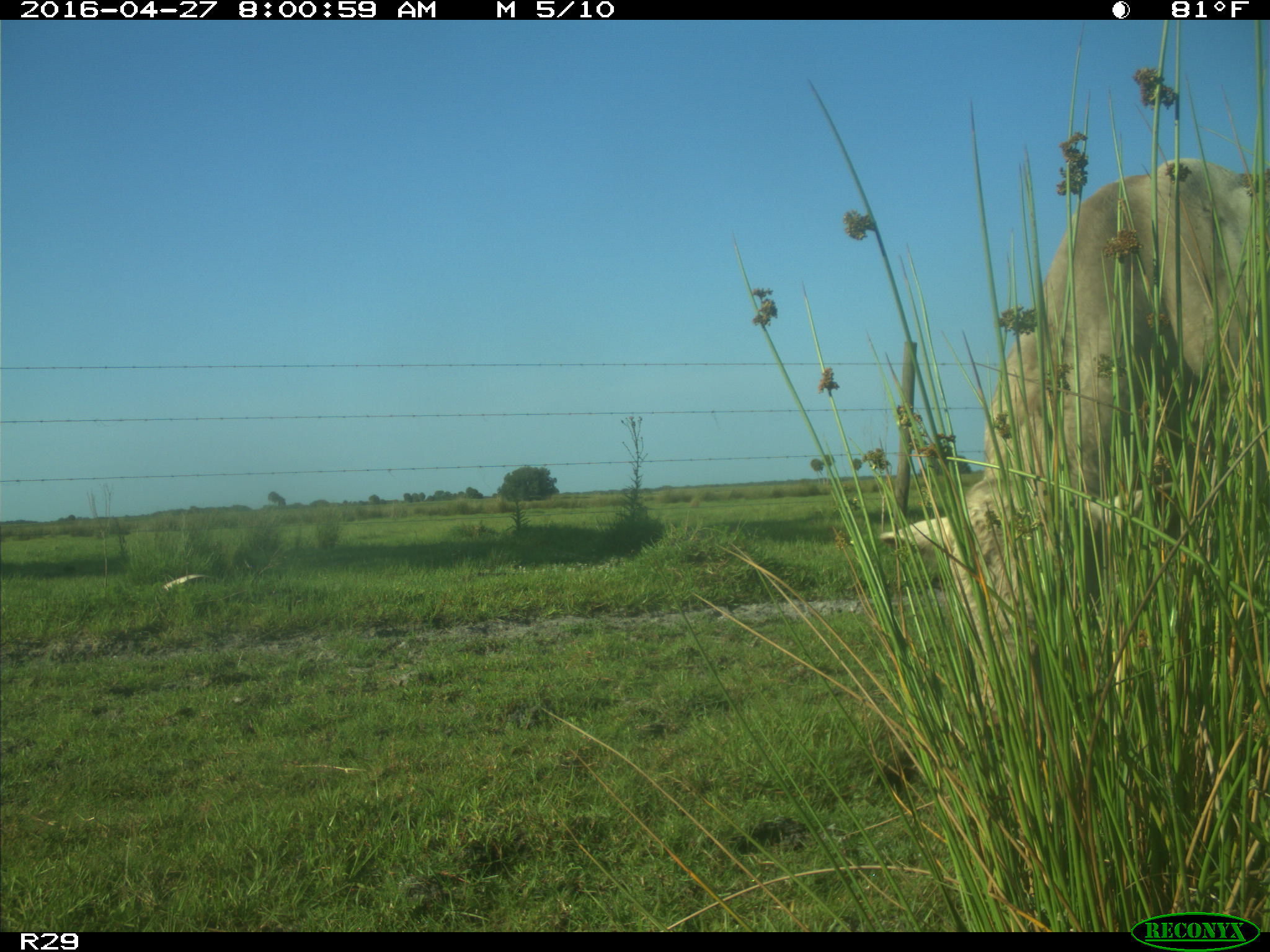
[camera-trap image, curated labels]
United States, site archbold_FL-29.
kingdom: Animalia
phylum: Chordata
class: Mammalia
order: Artiodactyla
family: Bovidae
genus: Bos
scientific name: Bos taurus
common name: domestic cow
Bos taurus (domestic cow).